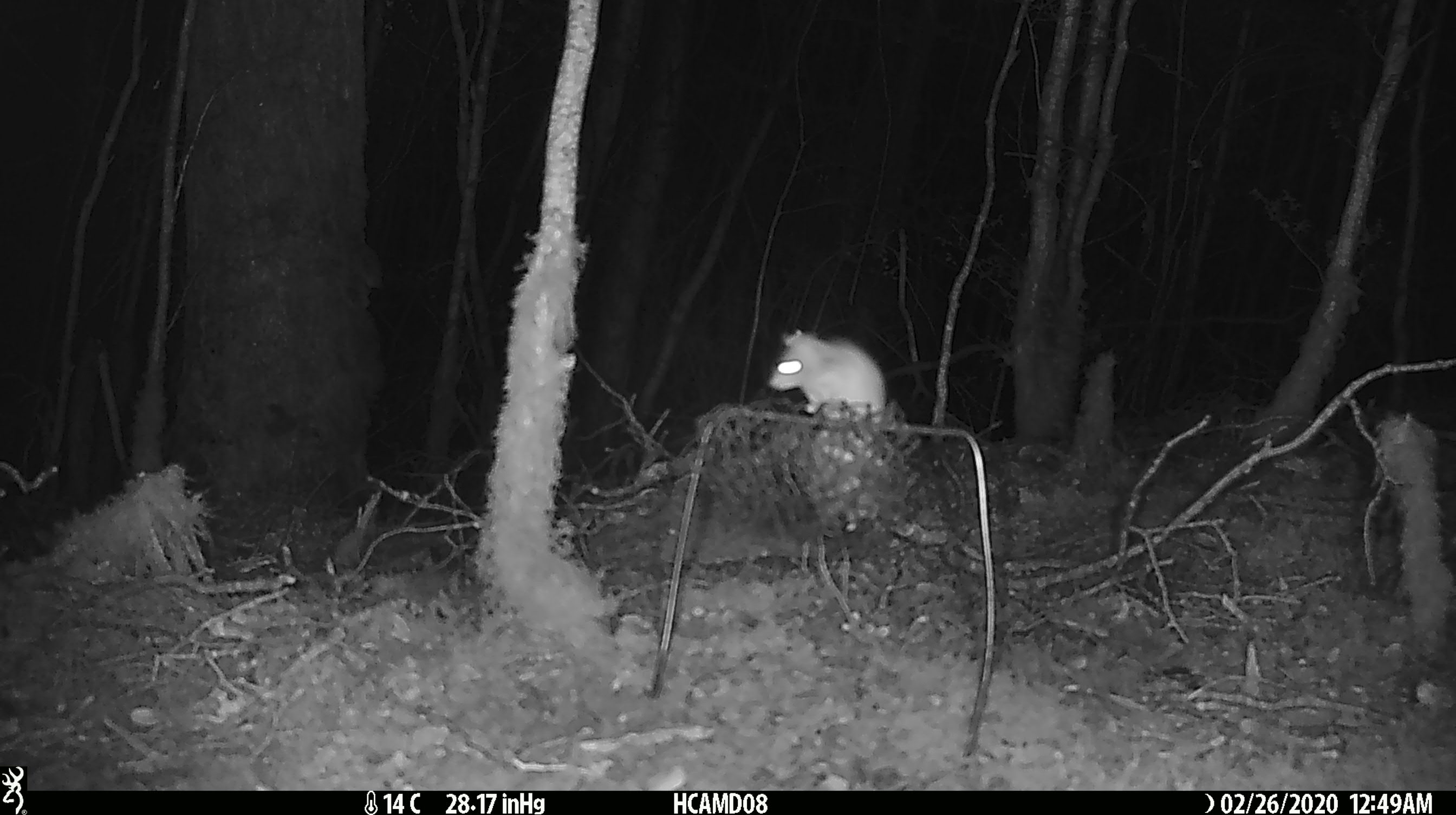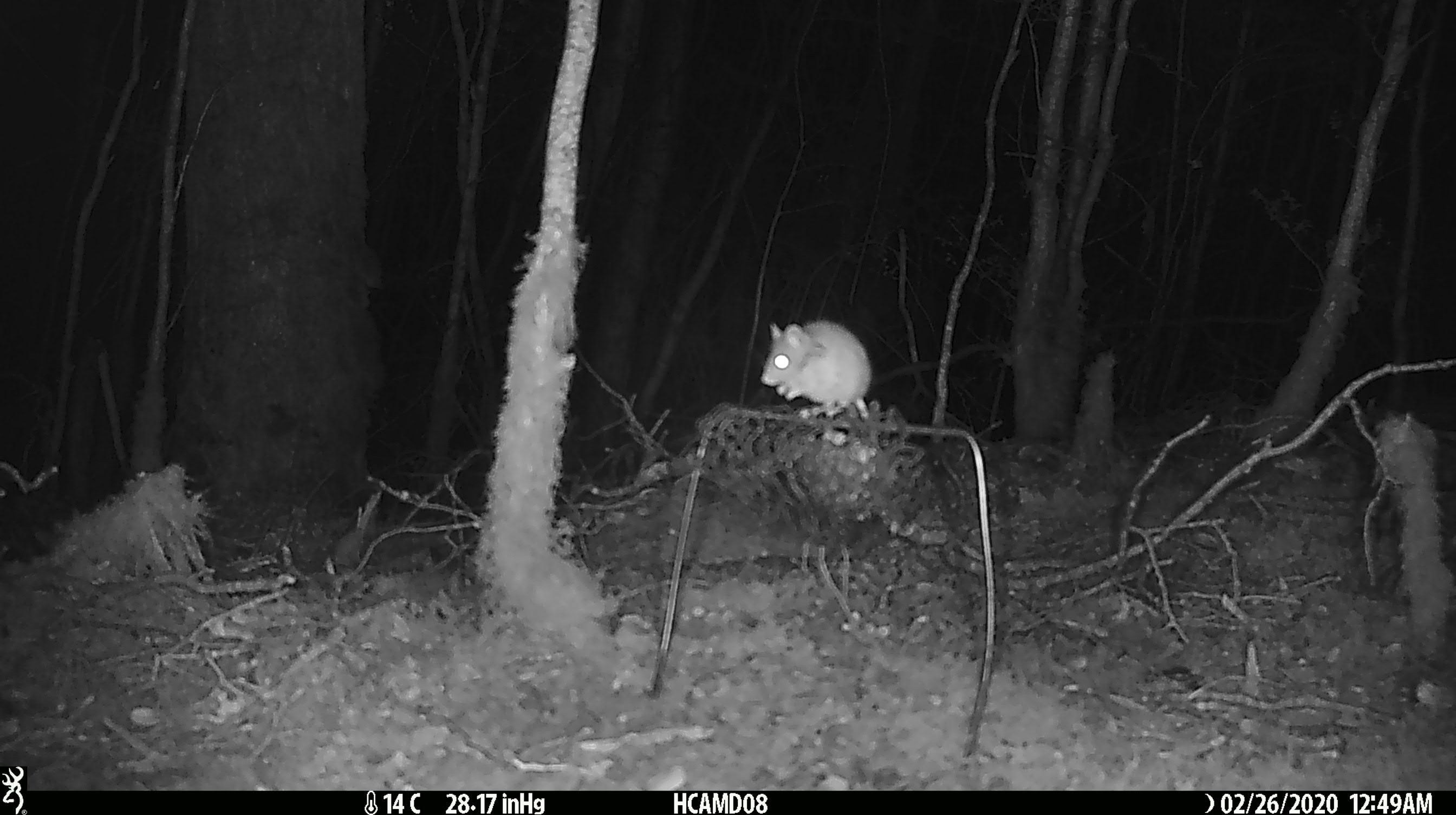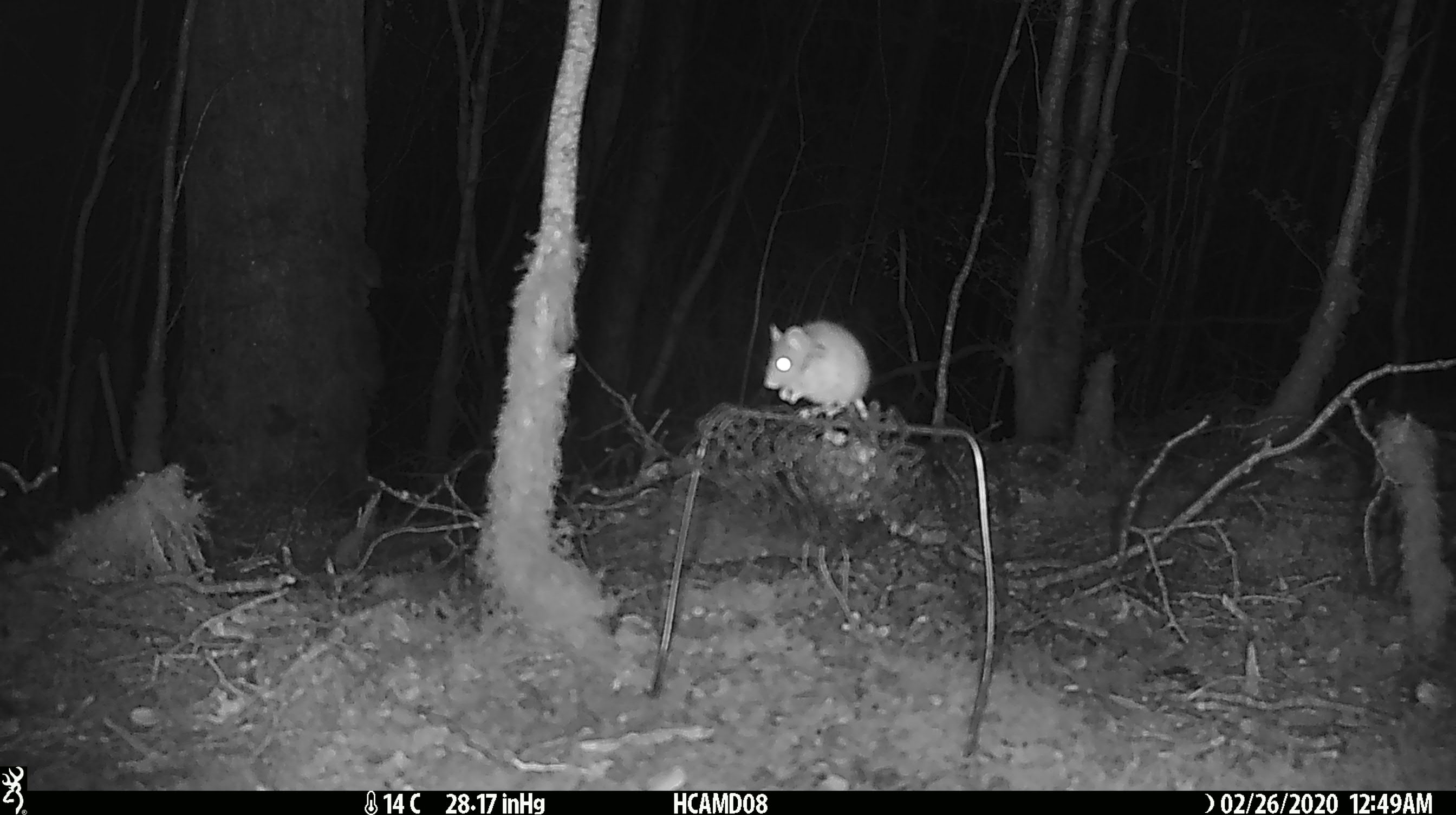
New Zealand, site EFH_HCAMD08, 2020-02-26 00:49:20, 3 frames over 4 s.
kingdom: Animalia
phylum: Chordata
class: Mammalia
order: Rodentia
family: Muridae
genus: Mus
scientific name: Mus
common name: mouse